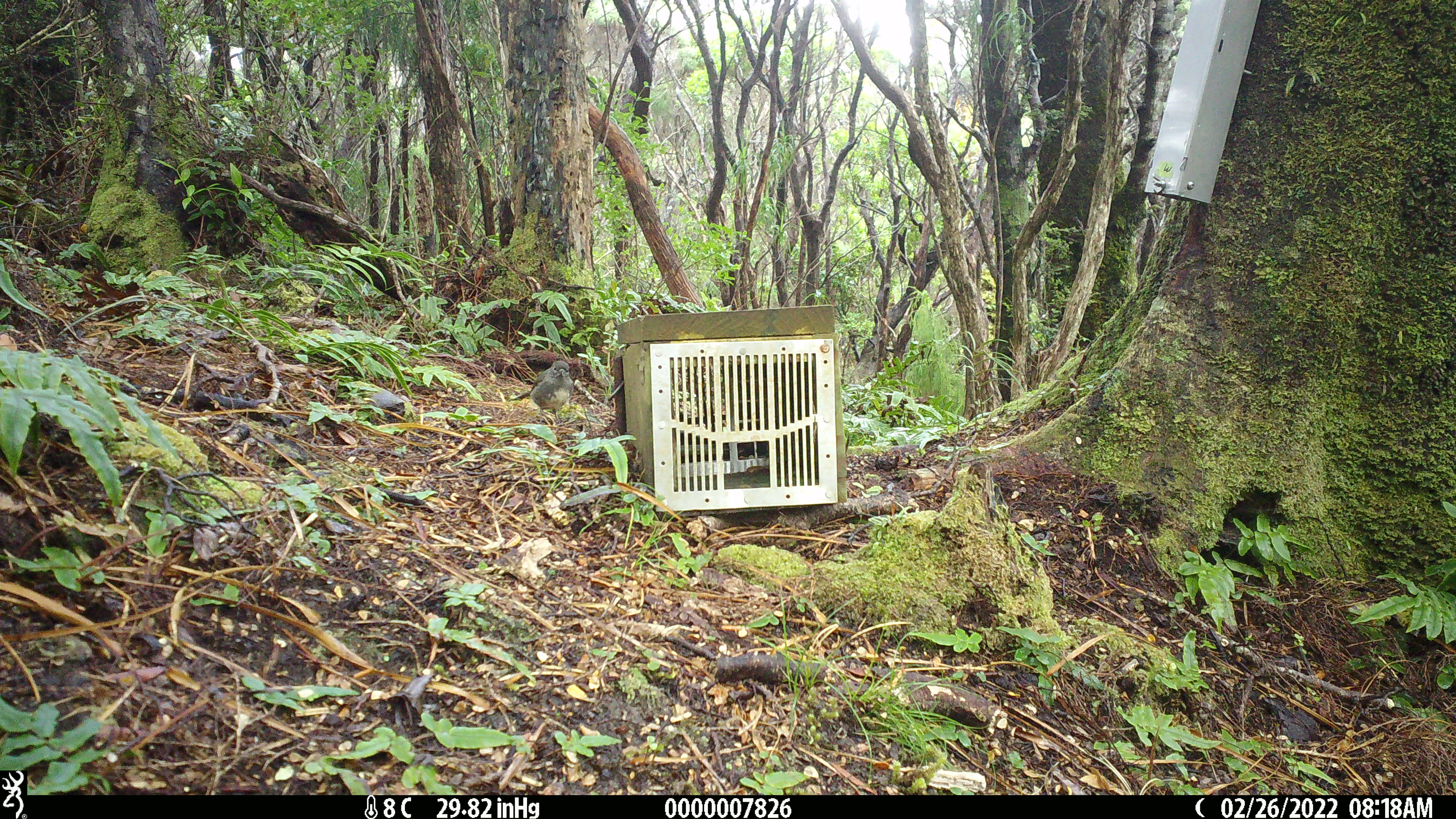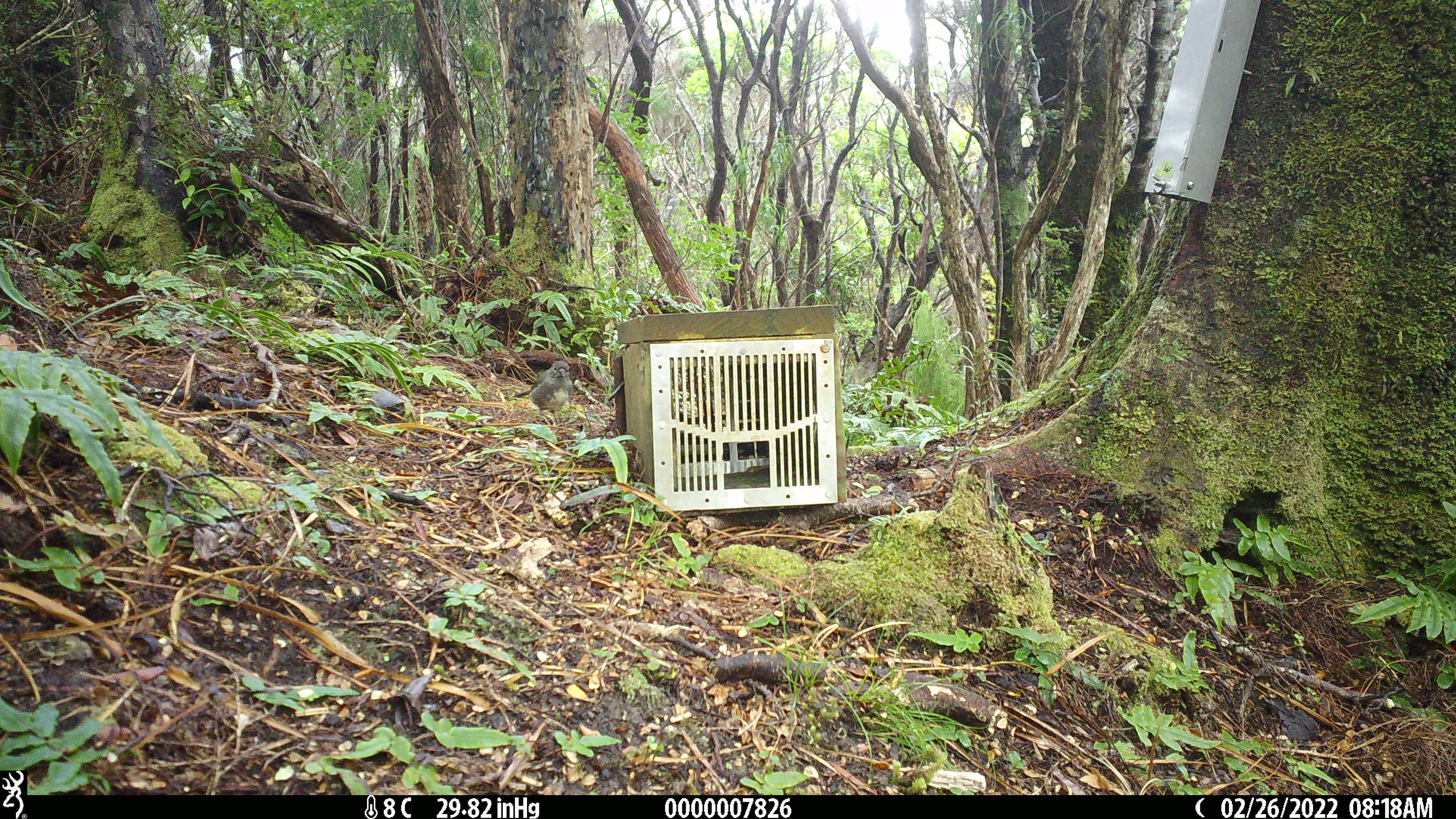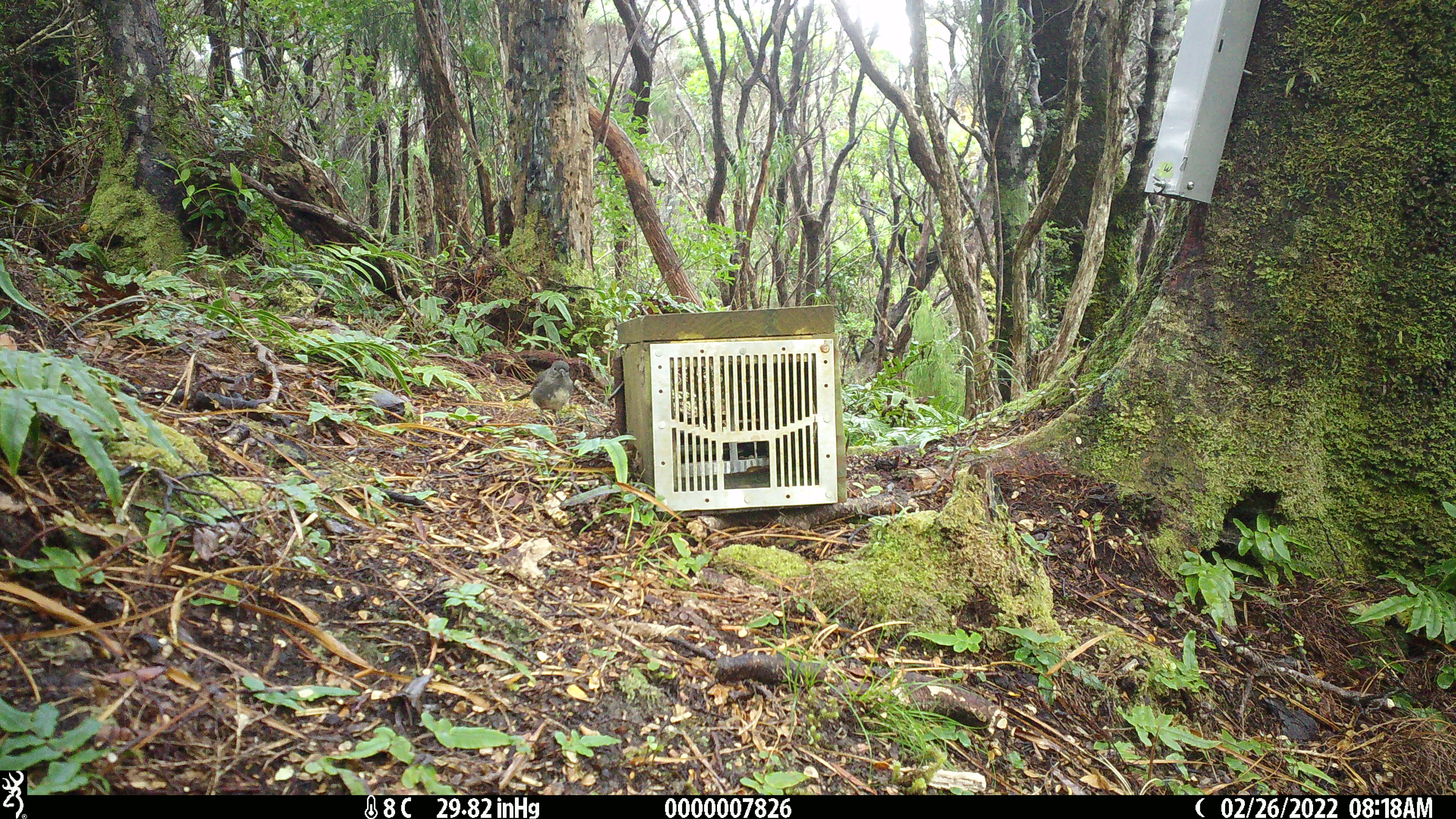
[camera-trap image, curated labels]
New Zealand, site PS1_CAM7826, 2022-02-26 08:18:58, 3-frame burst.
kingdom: Animalia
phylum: Chordata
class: Aves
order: Passeriformes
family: Petroicidae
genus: Petroica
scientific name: Petroica australis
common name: new zealand robin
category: robin